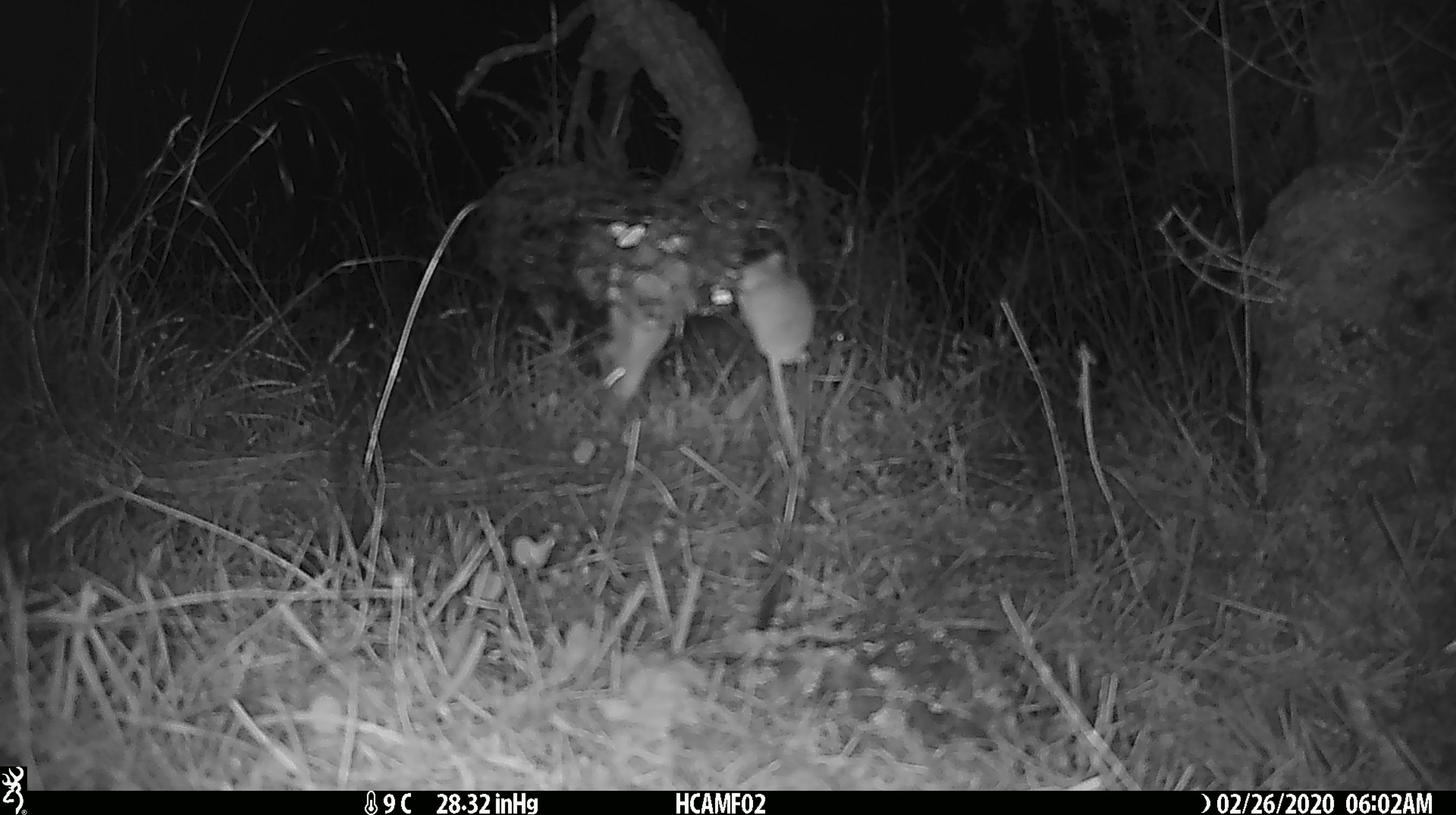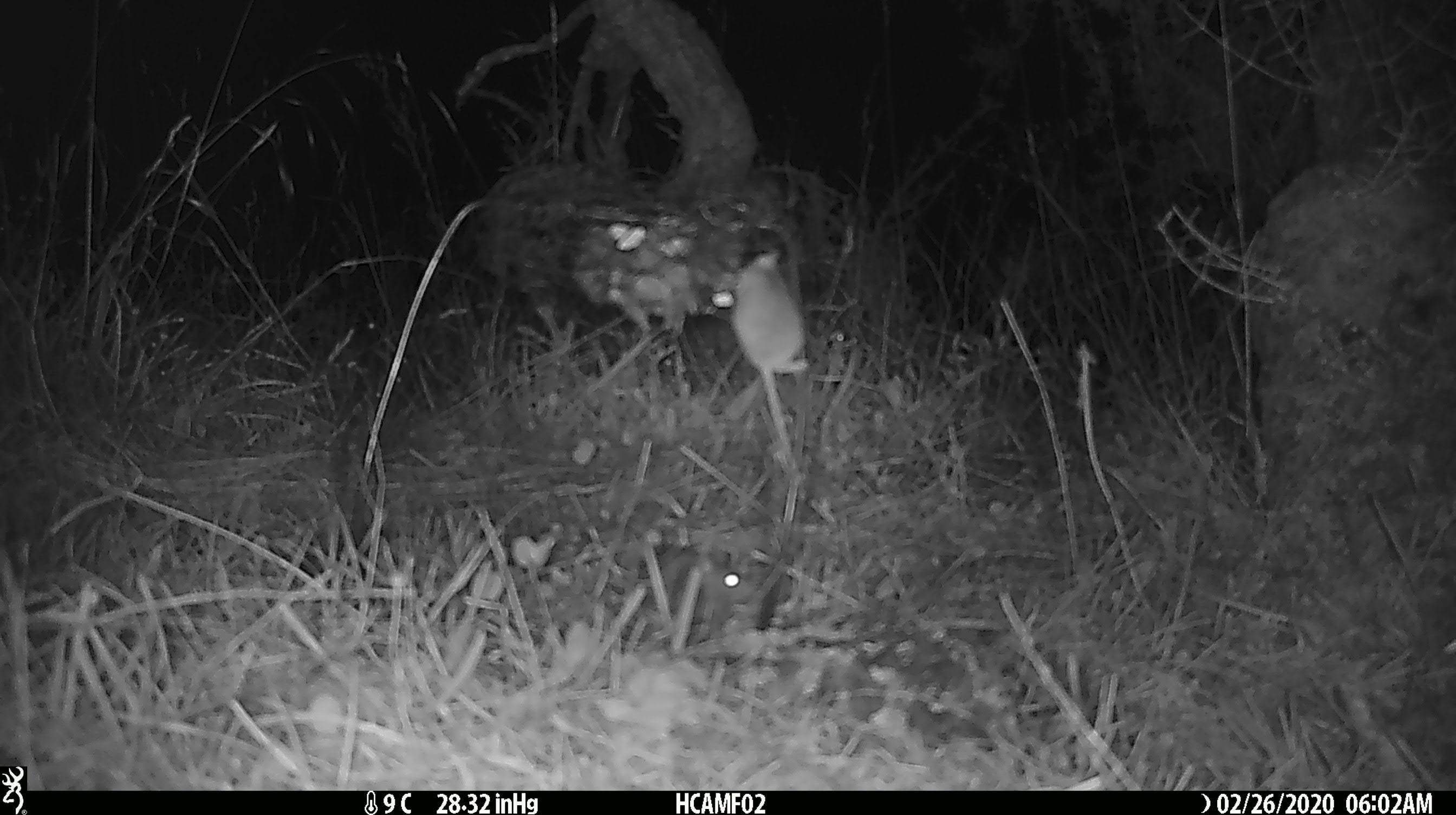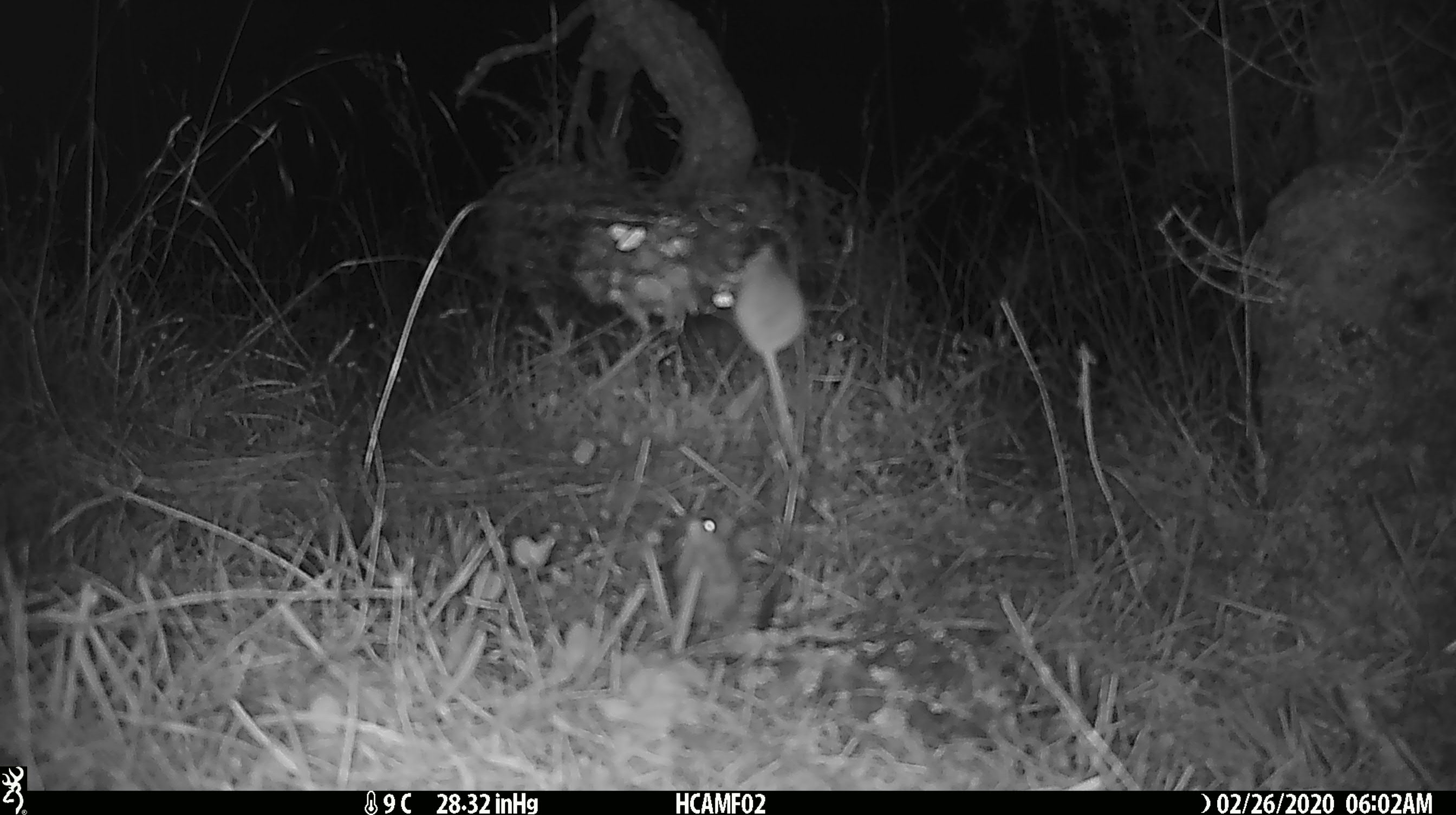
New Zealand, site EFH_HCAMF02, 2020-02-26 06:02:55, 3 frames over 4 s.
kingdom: Animalia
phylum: Chordata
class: Mammalia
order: Rodentia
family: Muridae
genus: Mus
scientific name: Mus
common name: mouse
Mouse (Mus).